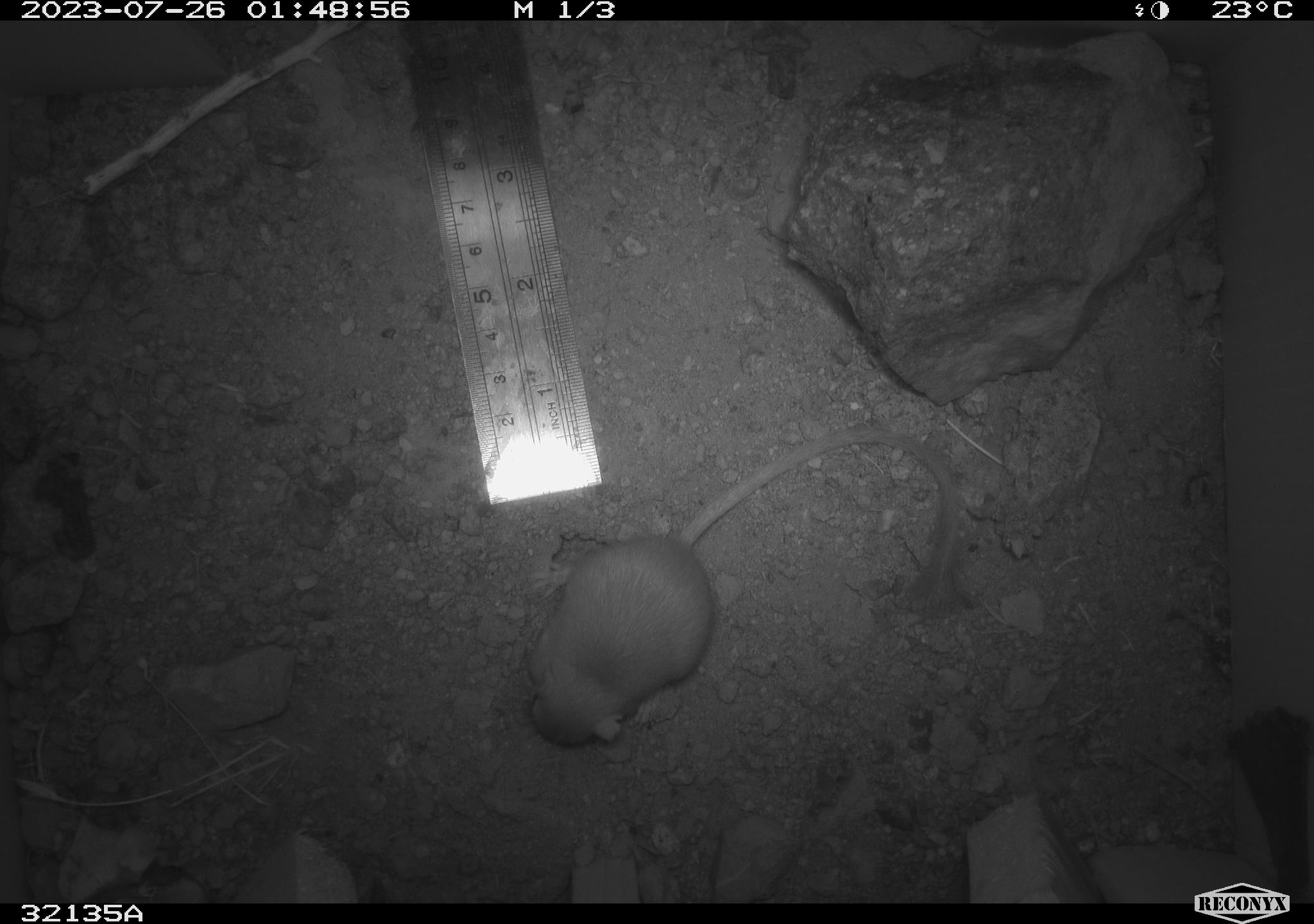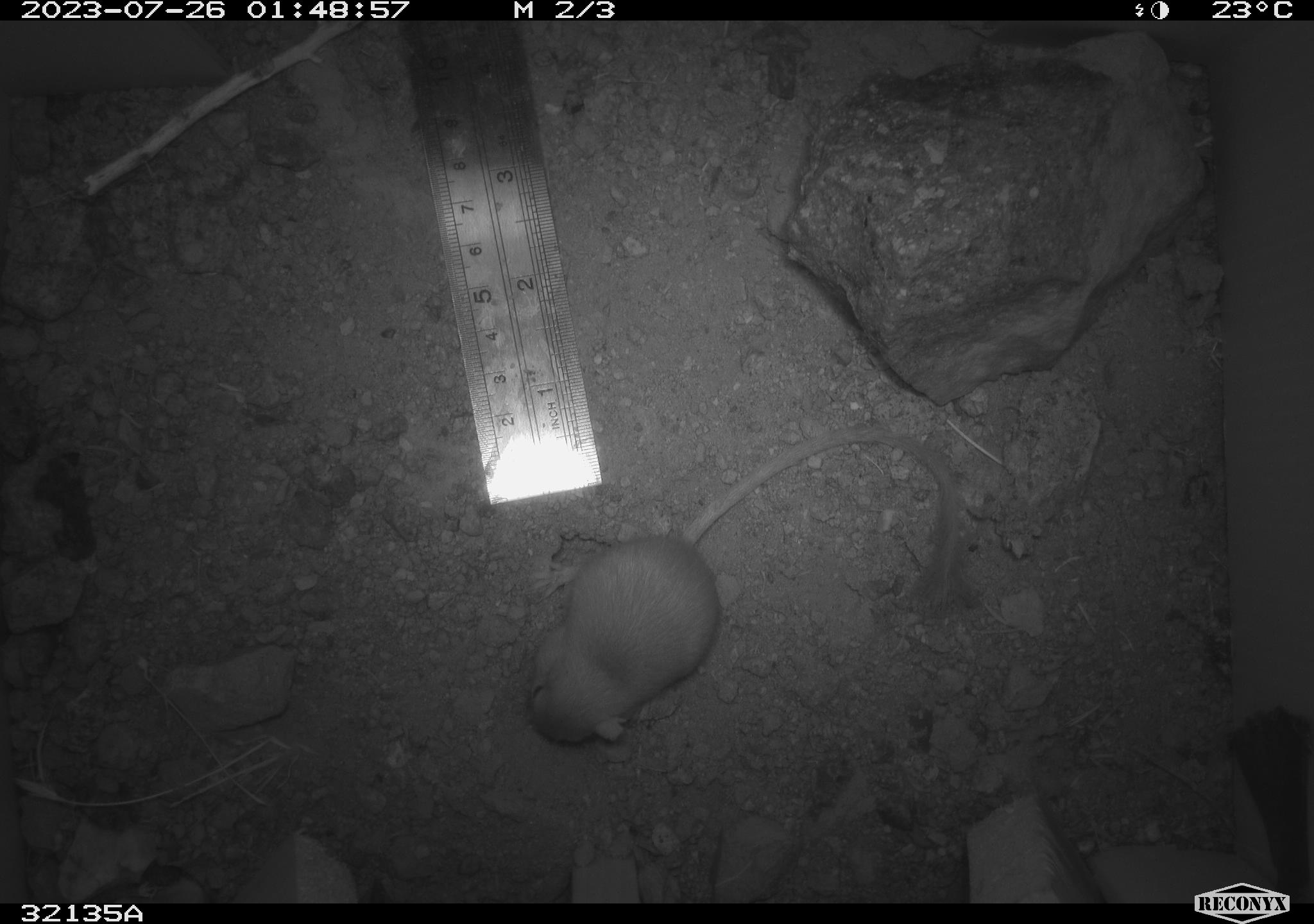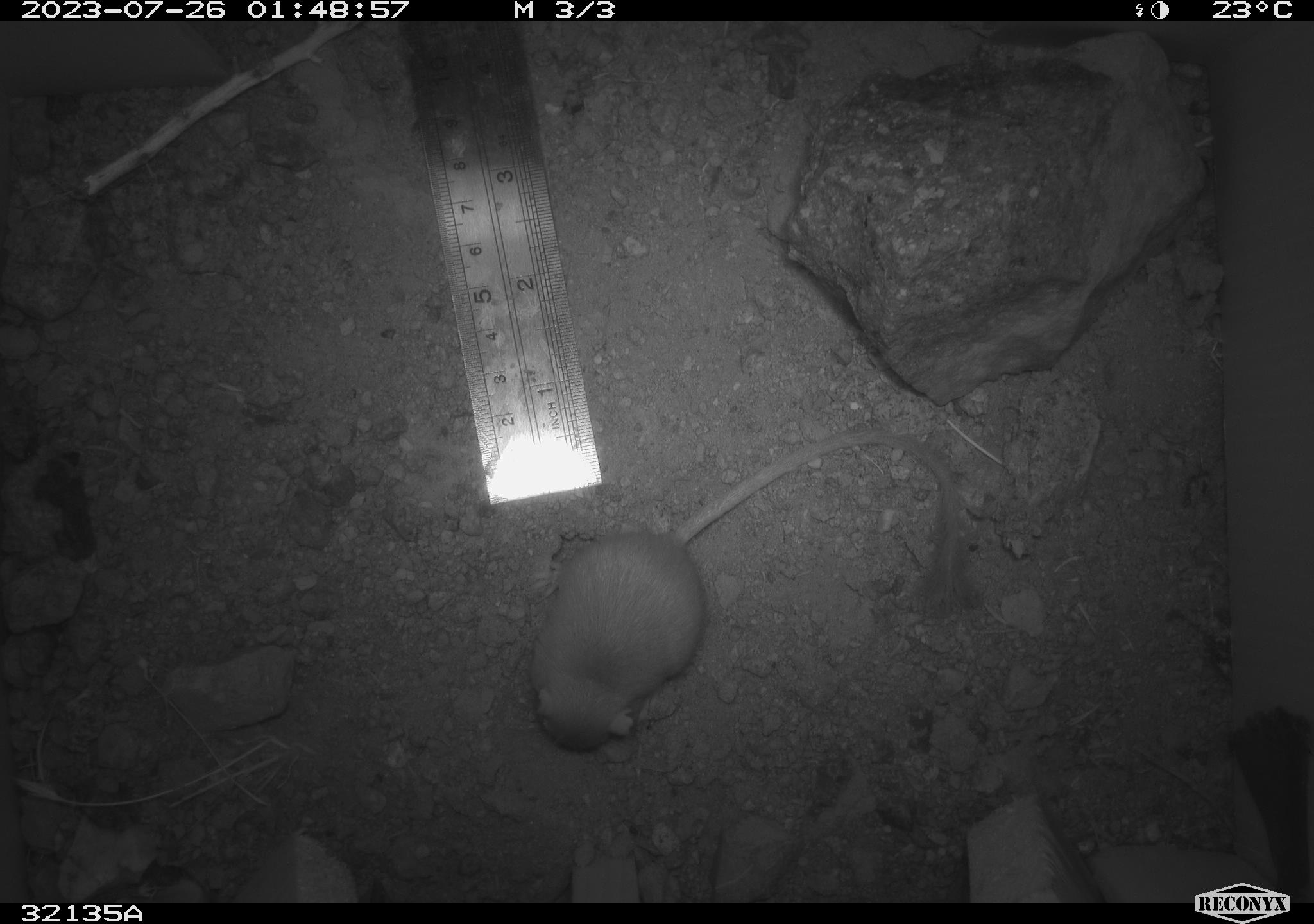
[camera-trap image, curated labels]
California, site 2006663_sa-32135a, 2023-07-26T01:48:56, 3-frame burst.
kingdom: Animalia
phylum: Chordata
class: Mammalia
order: Rodentia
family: Heteromyidae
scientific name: Heteromyidae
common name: kangaroo rats and pocket mice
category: heteromyidae family